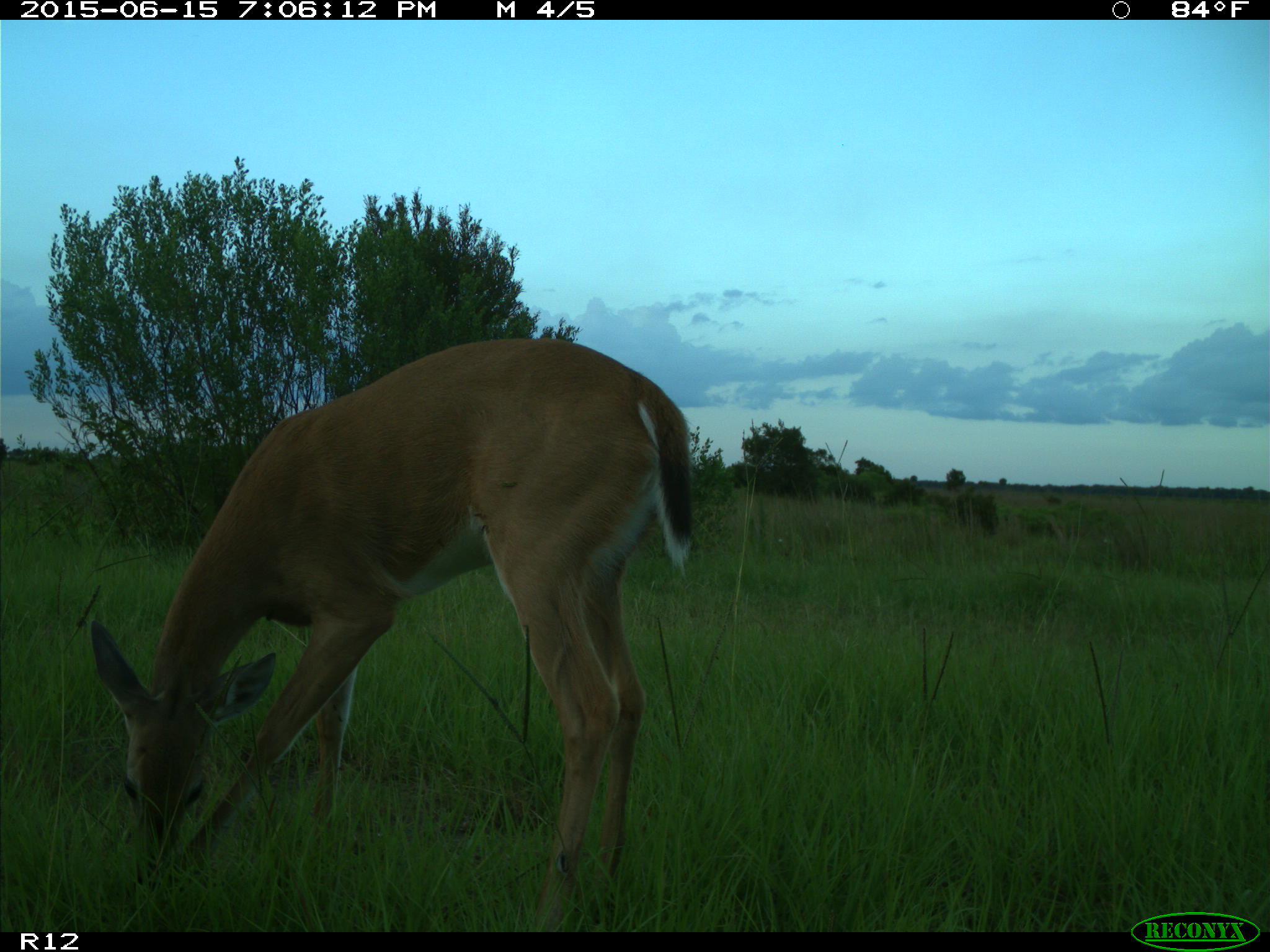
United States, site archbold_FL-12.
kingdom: Animalia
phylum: Chordata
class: Mammalia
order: Artiodactyla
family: Cervidae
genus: Odocoileus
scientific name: Odocoileus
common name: deer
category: unidentified deer